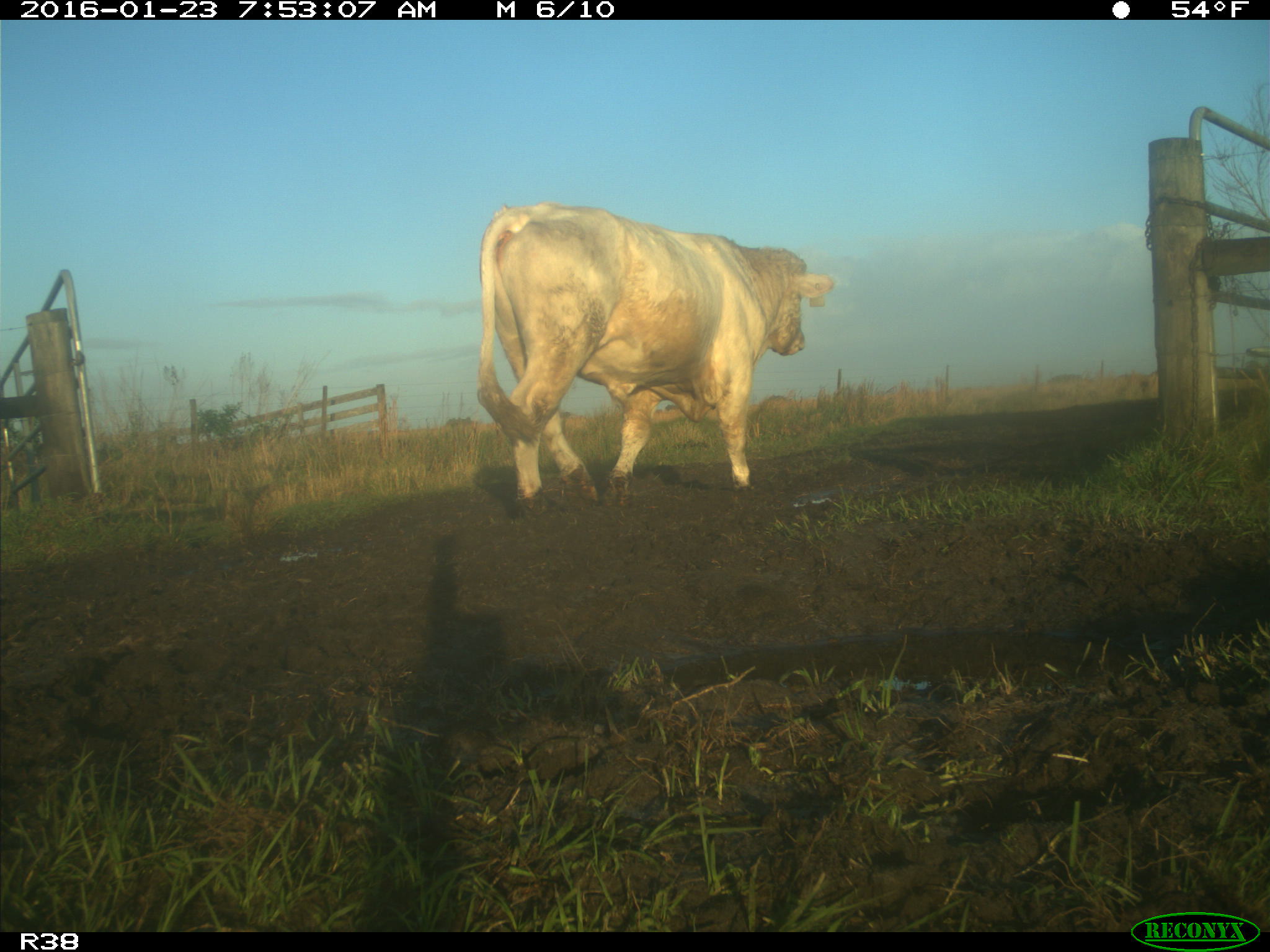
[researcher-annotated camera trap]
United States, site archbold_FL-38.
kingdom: Animalia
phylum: Chordata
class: Mammalia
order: Artiodactyla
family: Bovidae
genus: Bos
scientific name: Bos taurus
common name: domestic cow